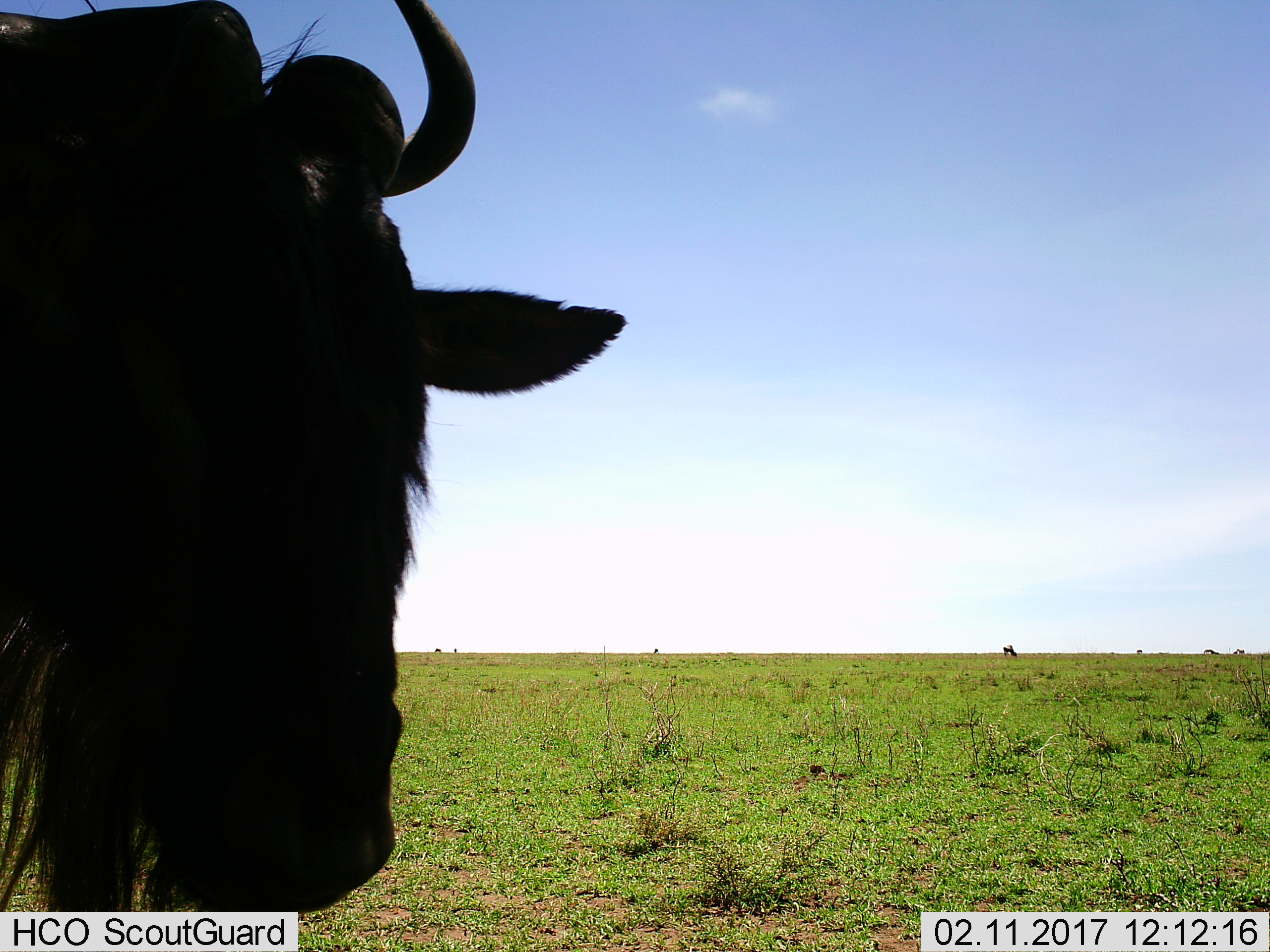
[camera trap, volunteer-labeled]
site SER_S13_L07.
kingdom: Animalia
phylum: Chordata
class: Mammalia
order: Artiodactyla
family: Bovidae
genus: Connochaetes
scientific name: Connochaetes taurinus taurinus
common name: blue wildebeest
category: wildebeestblue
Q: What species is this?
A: Wildebeestblue (blue wildebeest) (Connochaetes taurinus taurinus).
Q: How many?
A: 1.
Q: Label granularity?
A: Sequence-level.